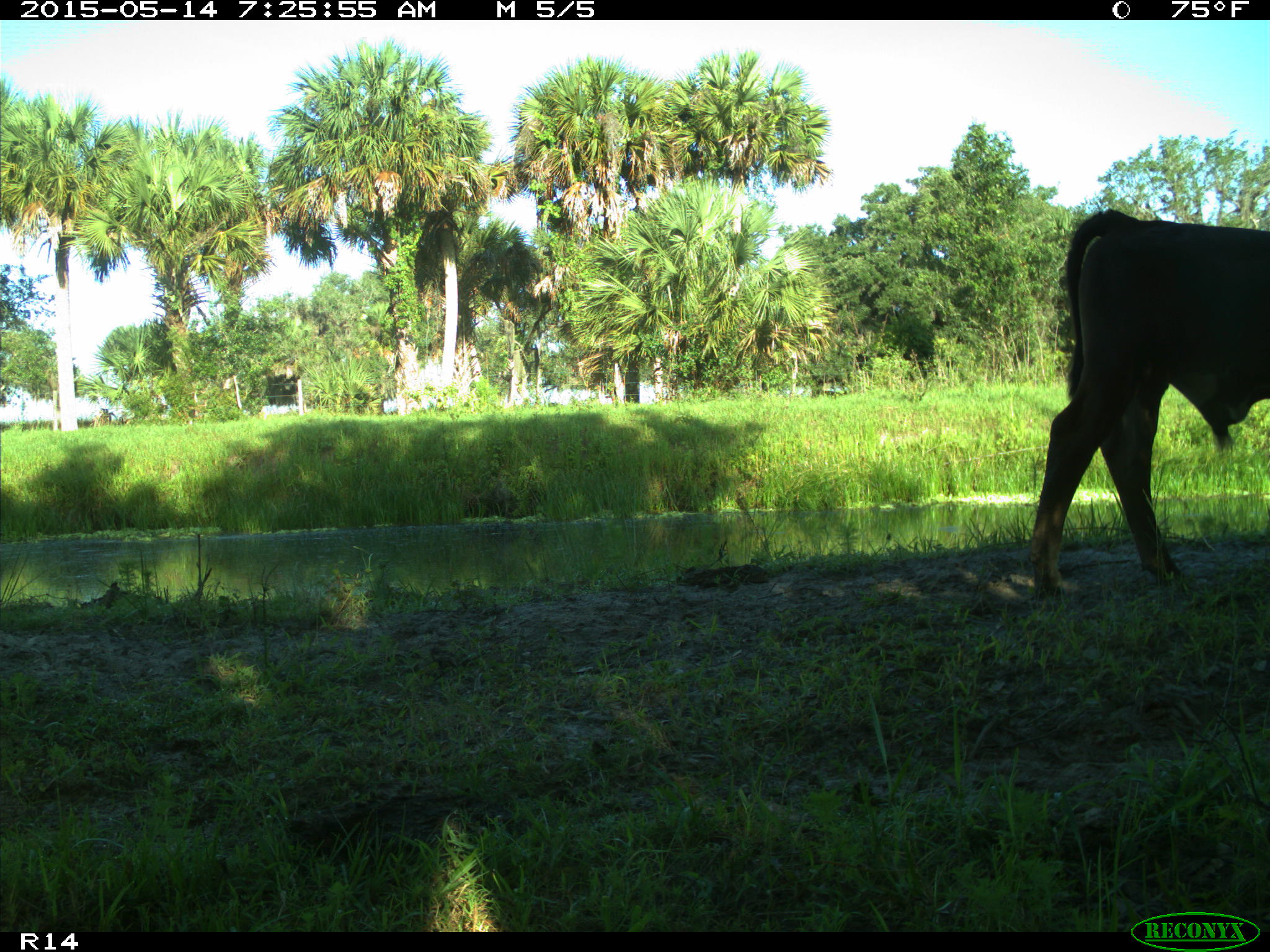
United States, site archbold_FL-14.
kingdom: Animalia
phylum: Chordata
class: Mammalia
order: Artiodactyla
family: Bovidae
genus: Bos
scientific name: Bos taurus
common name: domestic cow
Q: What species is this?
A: Bos taurus (domestic cow).